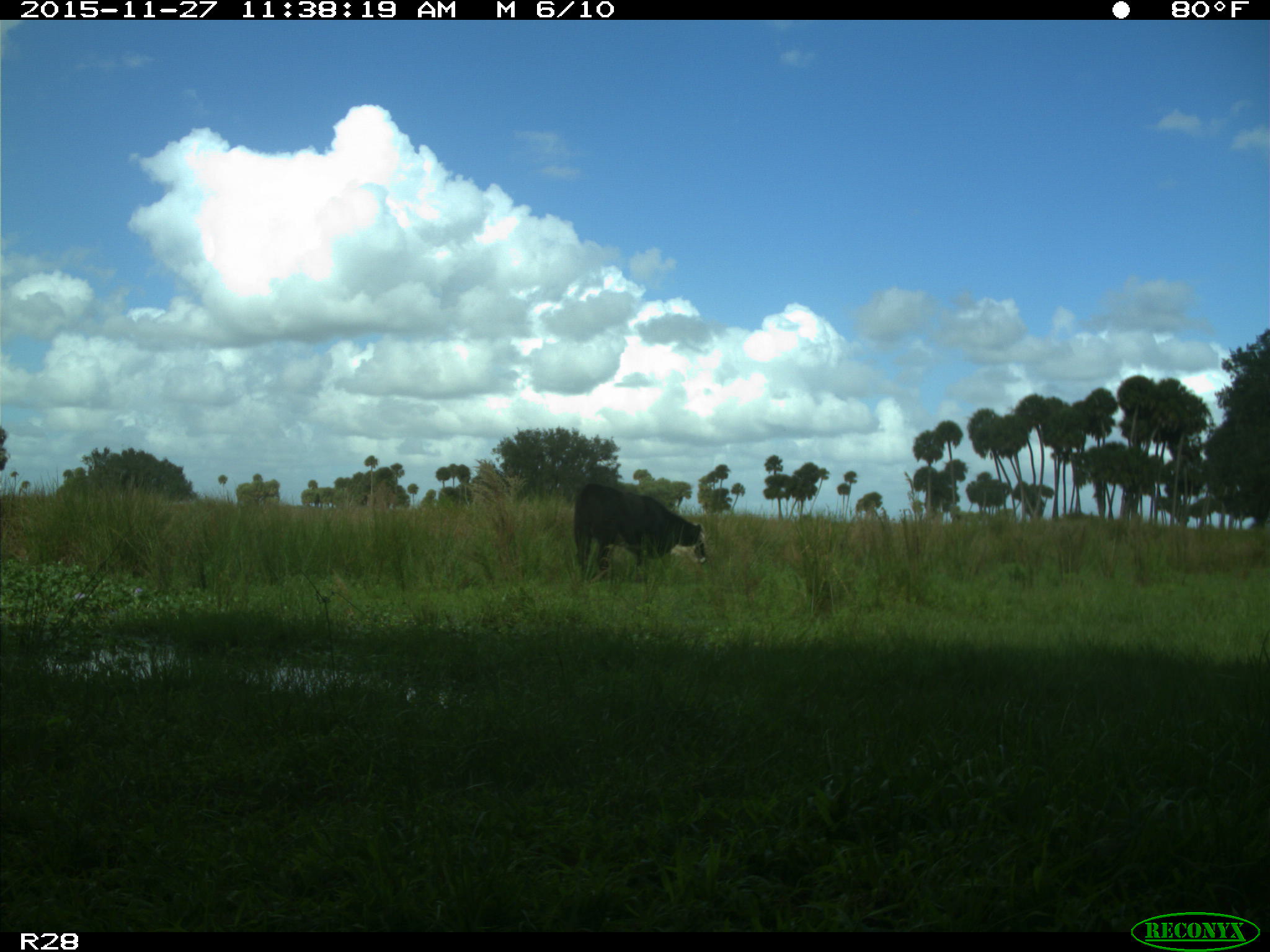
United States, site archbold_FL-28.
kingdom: Animalia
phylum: Chordata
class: Mammalia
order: Artiodactyla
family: Bovidae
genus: Bos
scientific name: Bos taurus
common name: domestic cow